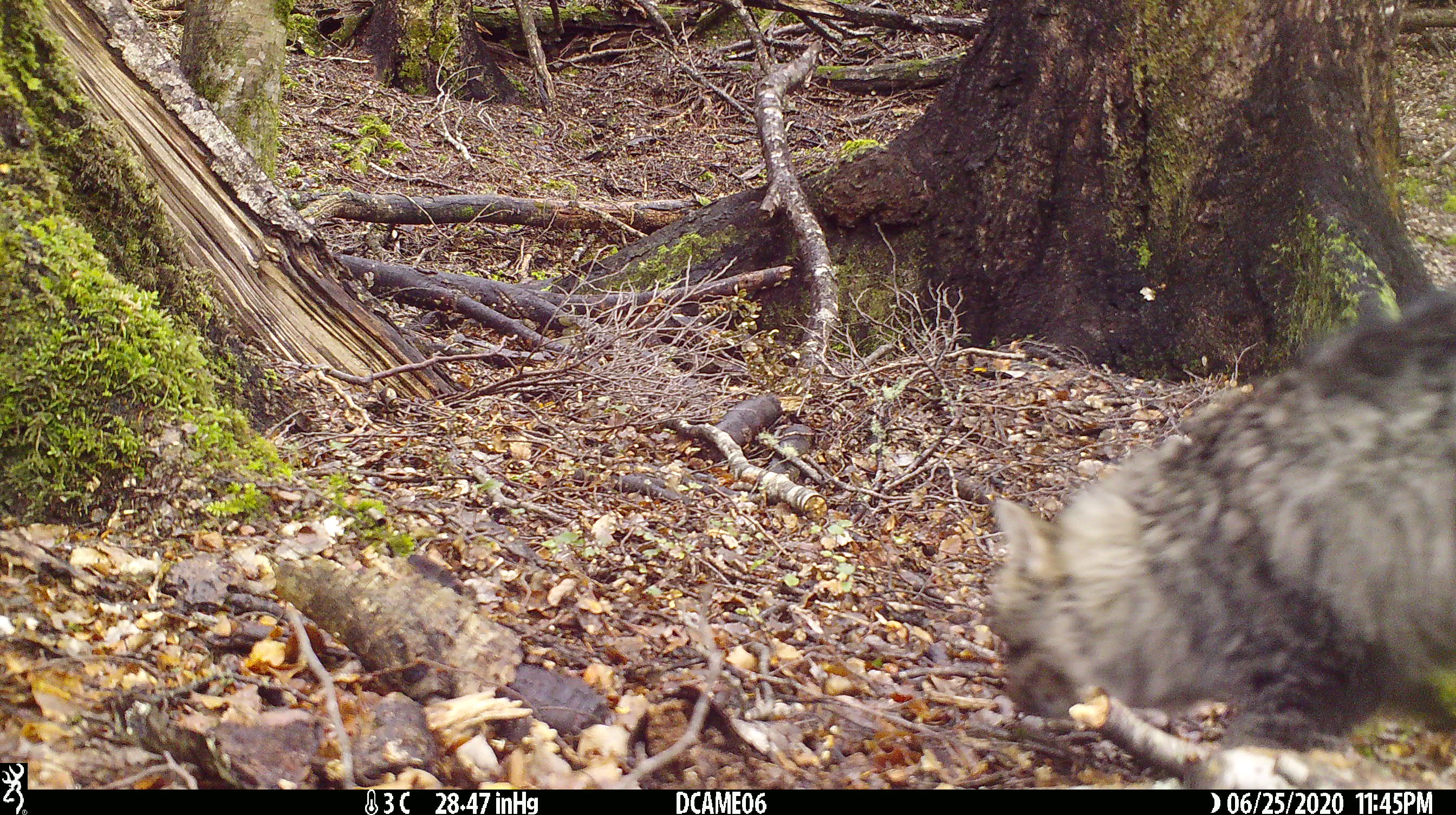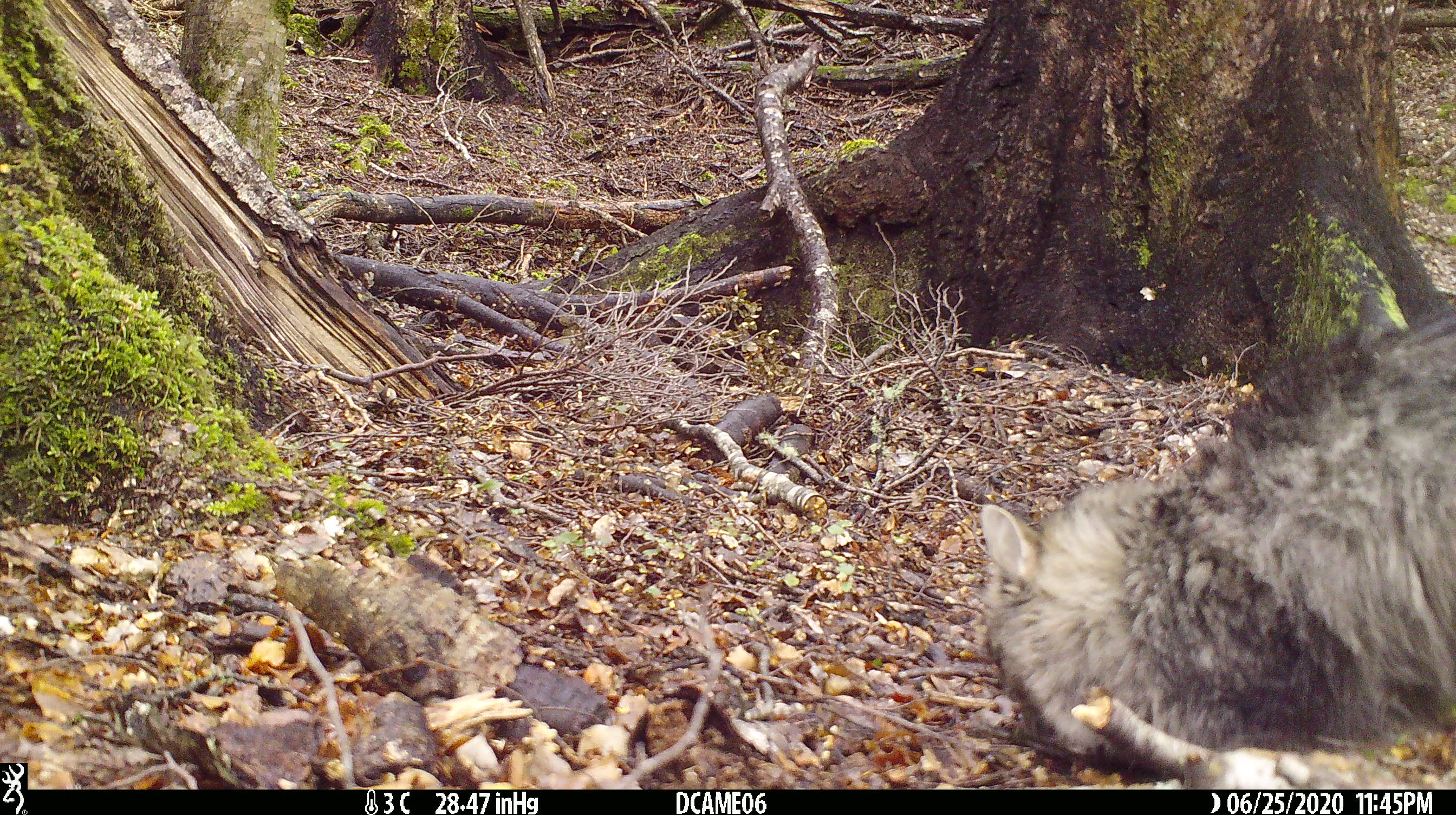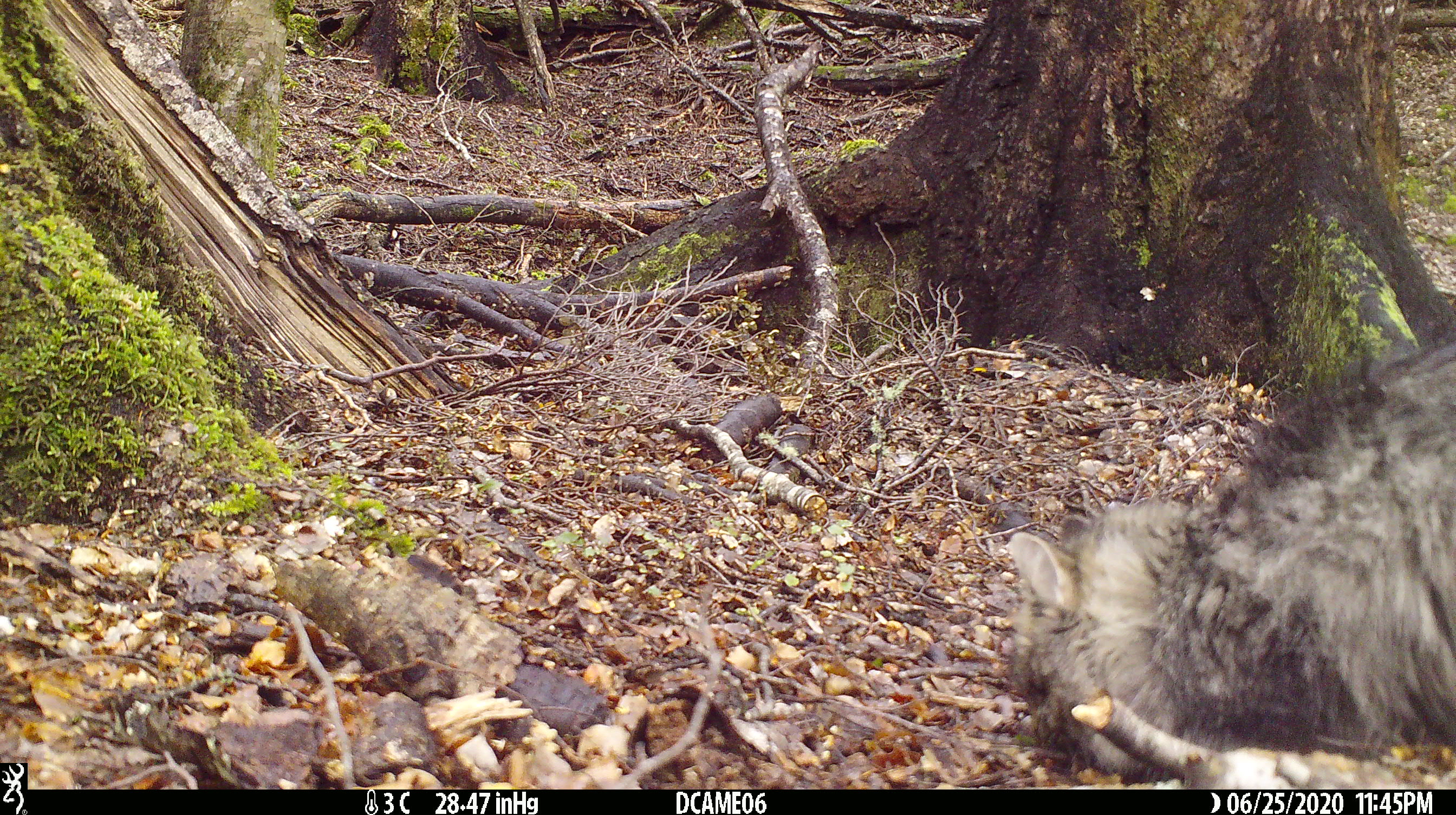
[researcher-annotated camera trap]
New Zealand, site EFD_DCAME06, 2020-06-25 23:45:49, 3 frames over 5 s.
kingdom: Animalia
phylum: Chordata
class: Mammalia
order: Carnivora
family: Felidae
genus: Felis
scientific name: Felis catus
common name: domestic cat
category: cat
Cat (domestic cat) (Felis catus).